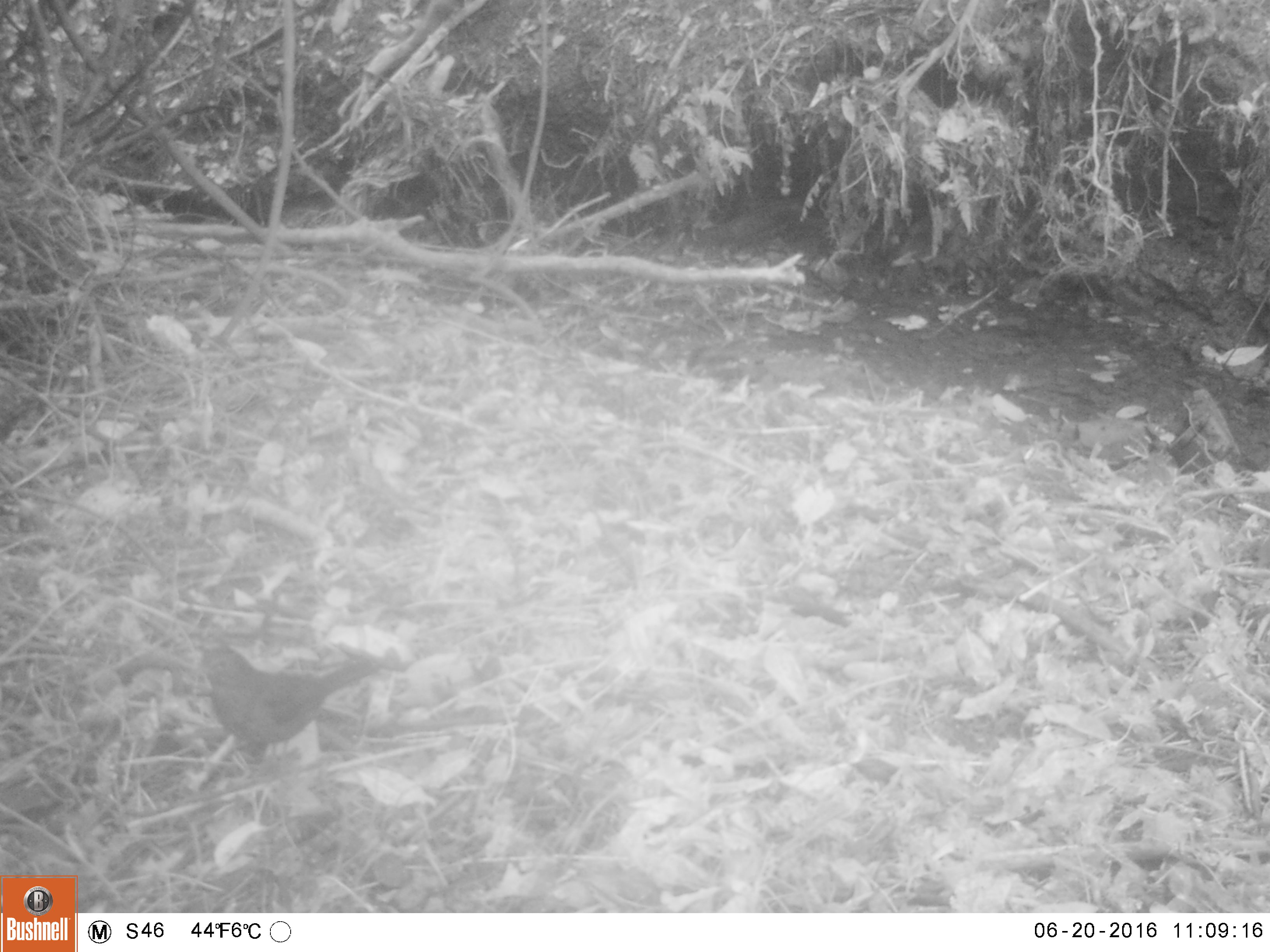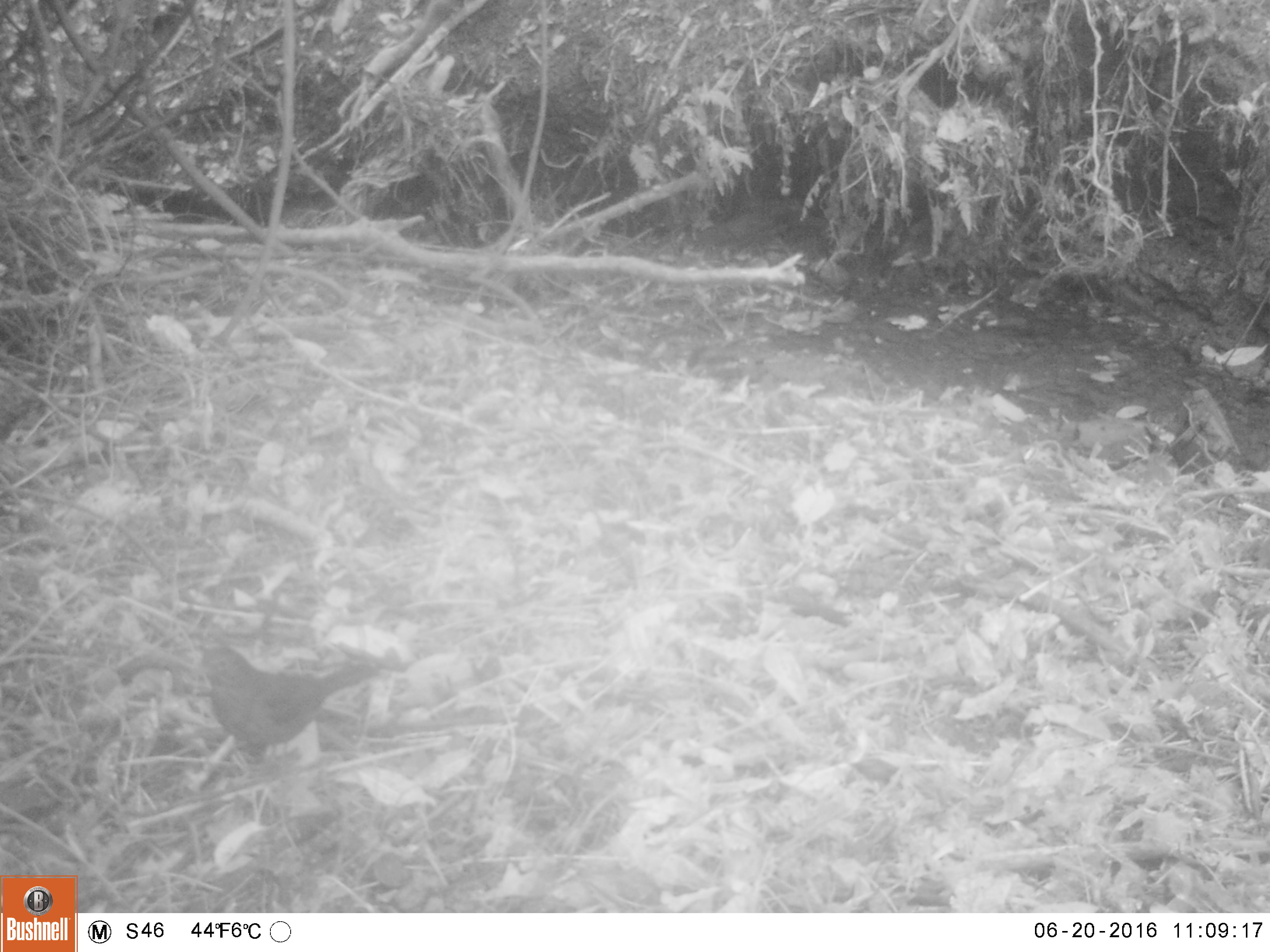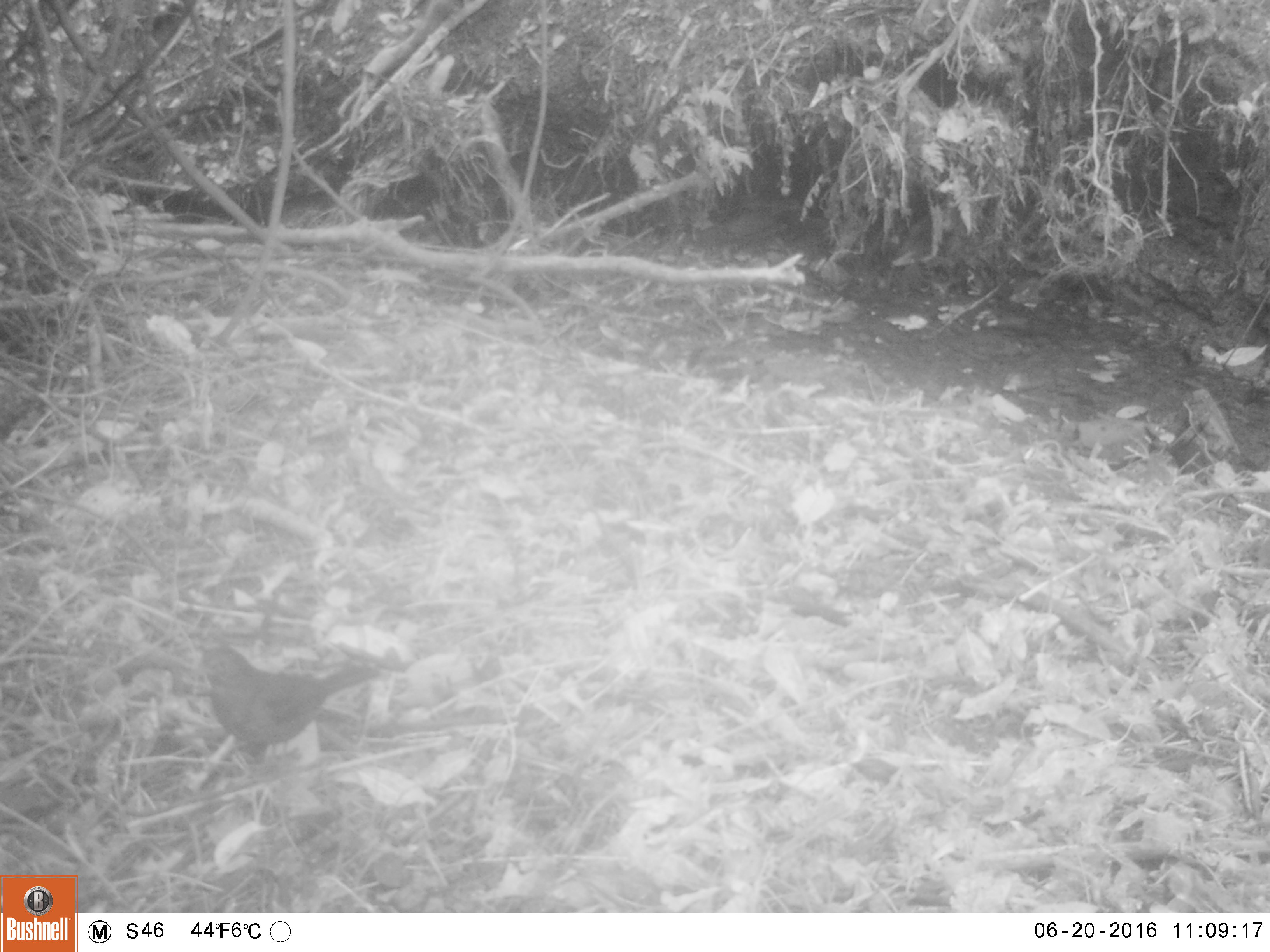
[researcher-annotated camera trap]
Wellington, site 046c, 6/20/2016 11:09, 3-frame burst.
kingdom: Animalia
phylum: Chordata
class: Aves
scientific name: Aves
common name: bird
Bird (Aves).